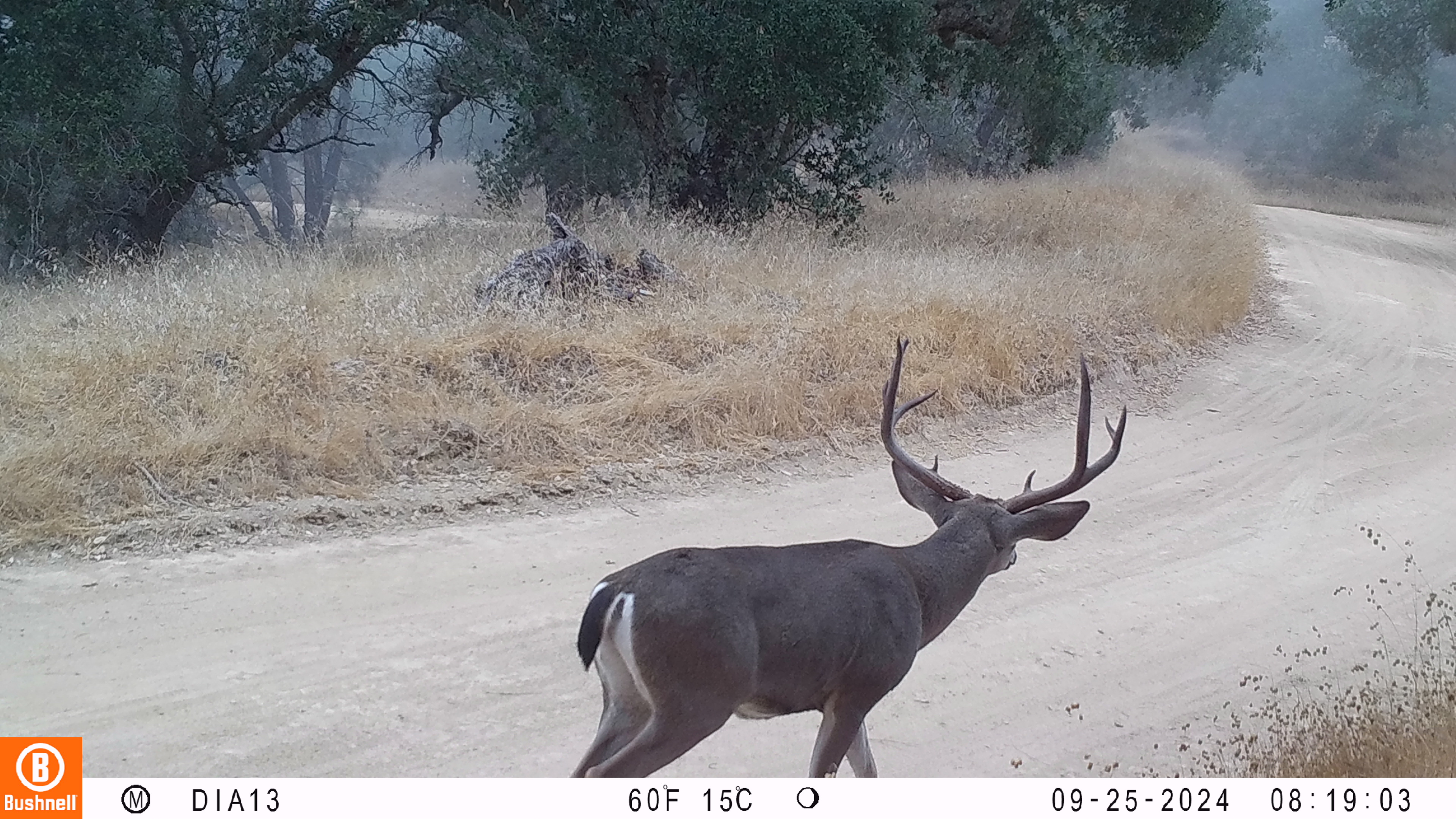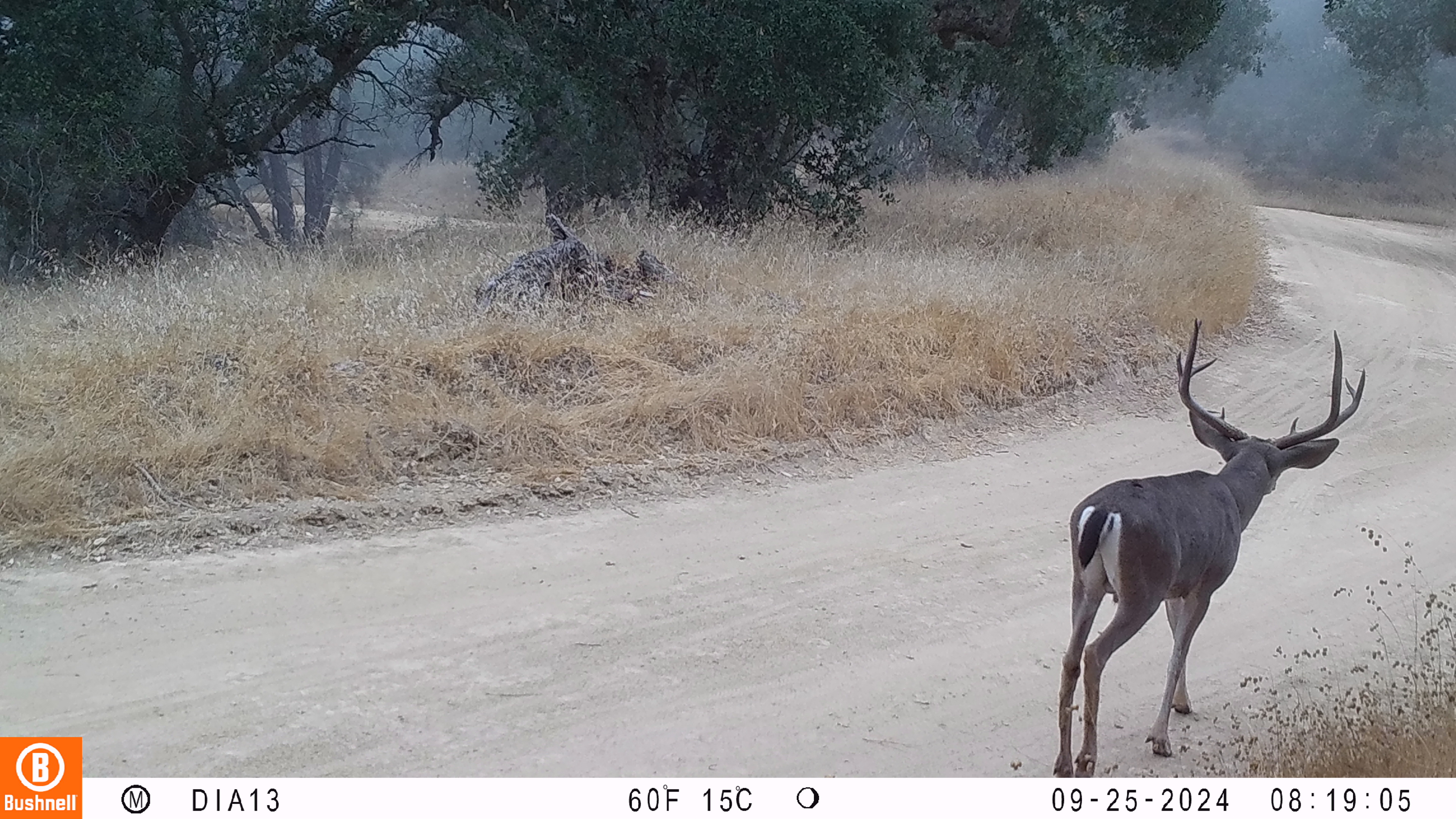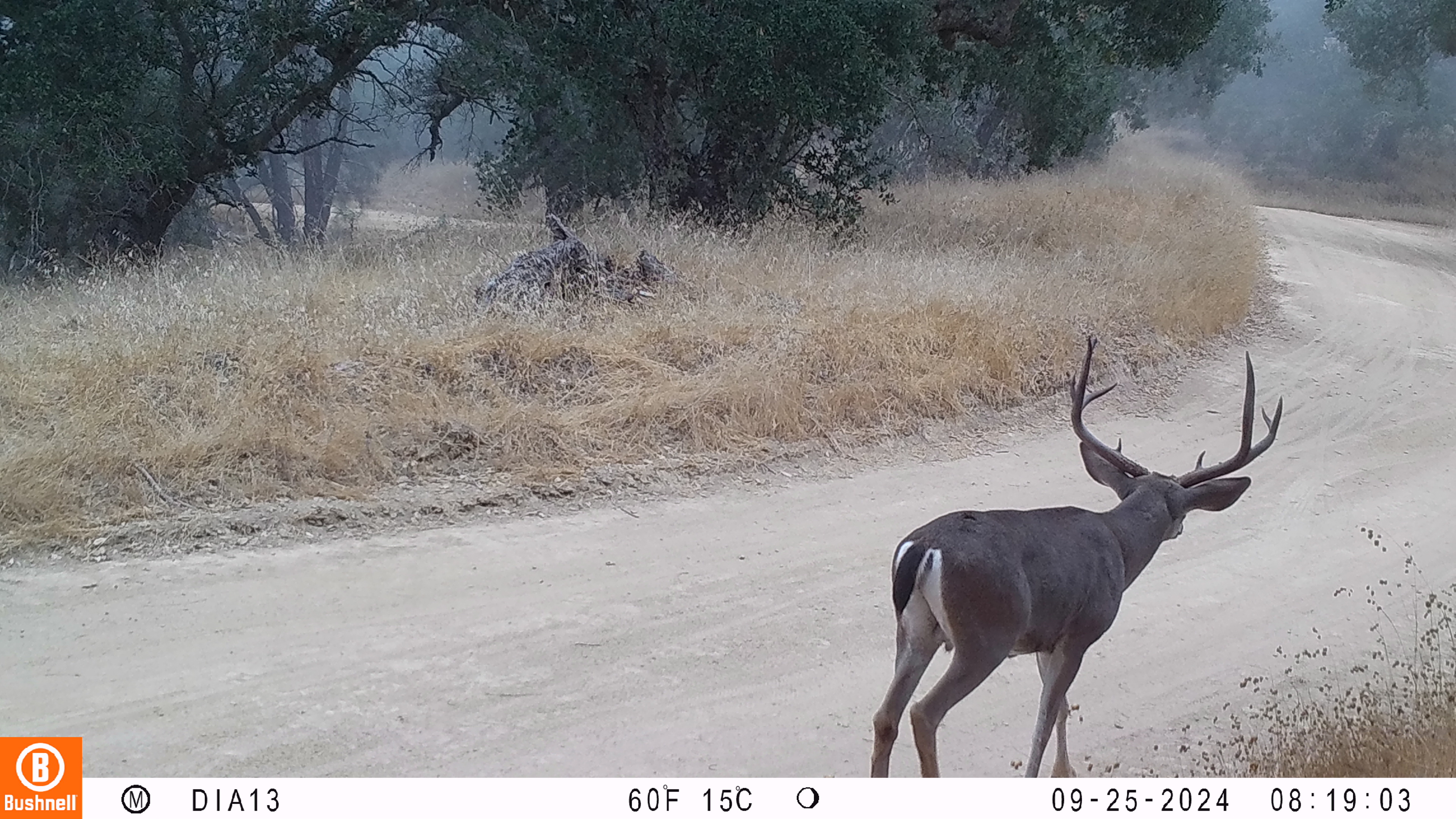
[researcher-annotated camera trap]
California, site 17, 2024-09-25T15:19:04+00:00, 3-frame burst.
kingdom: Animalia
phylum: Chordata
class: Mammalia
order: Artiodactyla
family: Cervidae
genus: Odocoileus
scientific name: Odocoileus hemionus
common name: mule deer